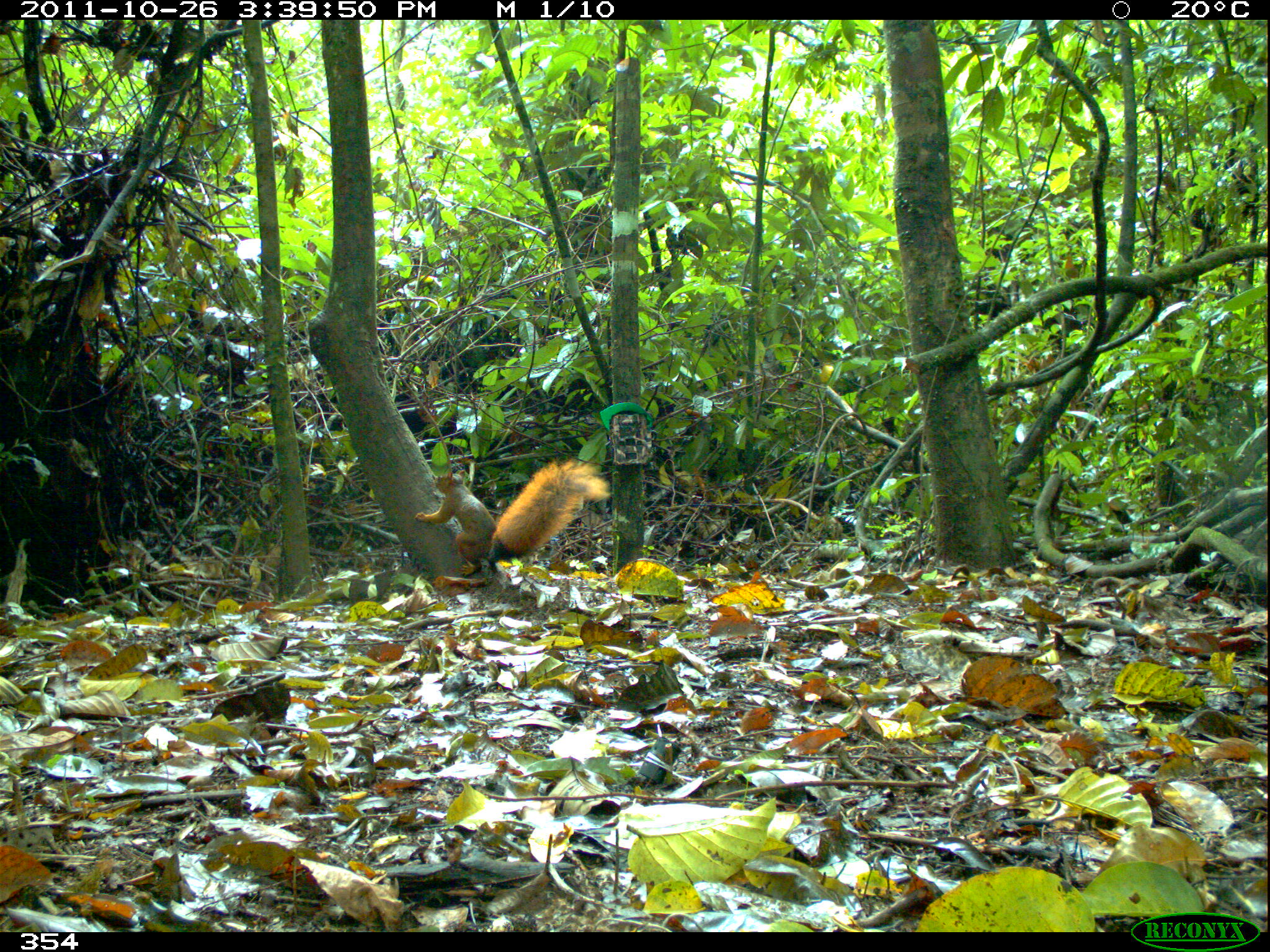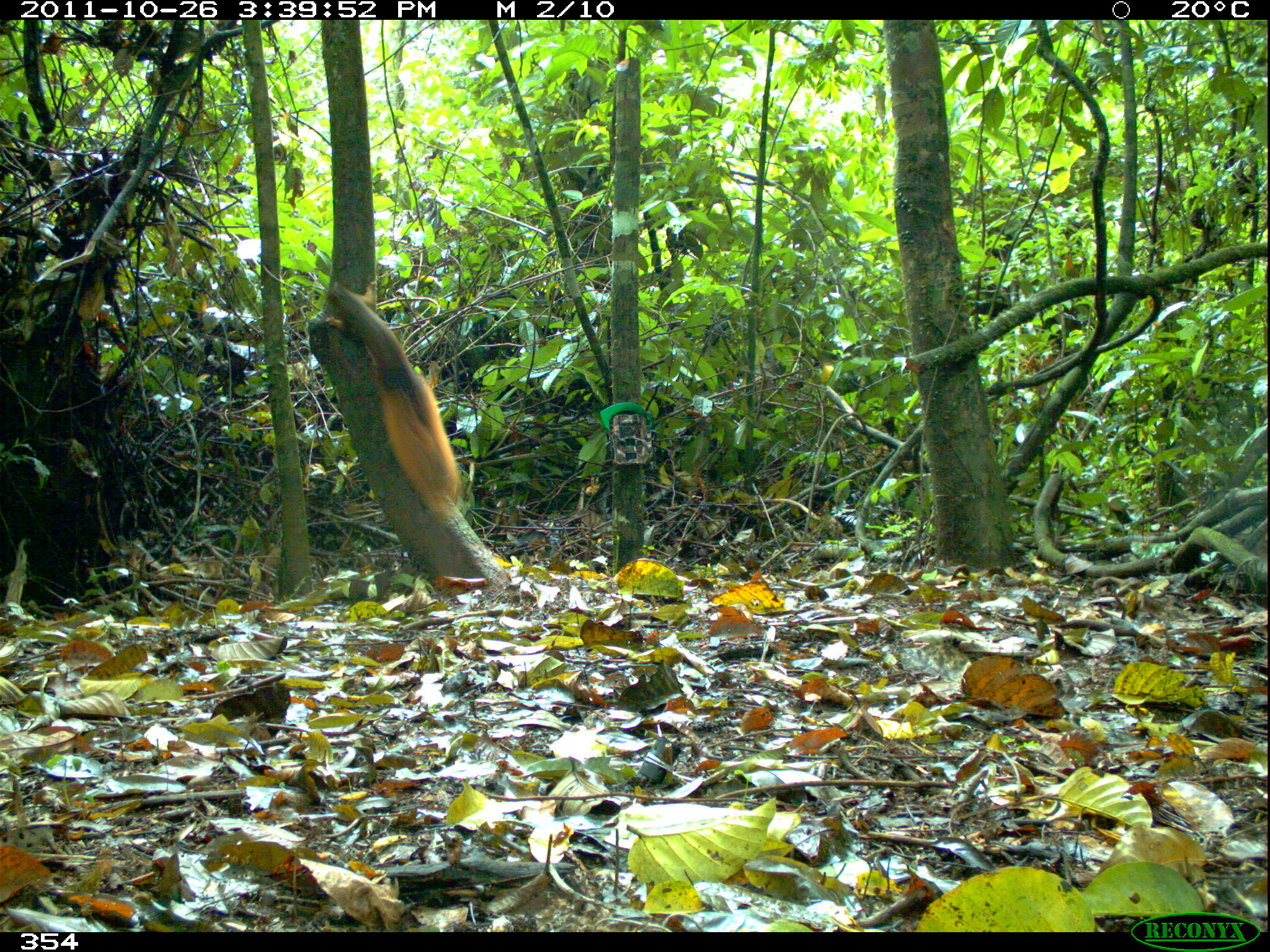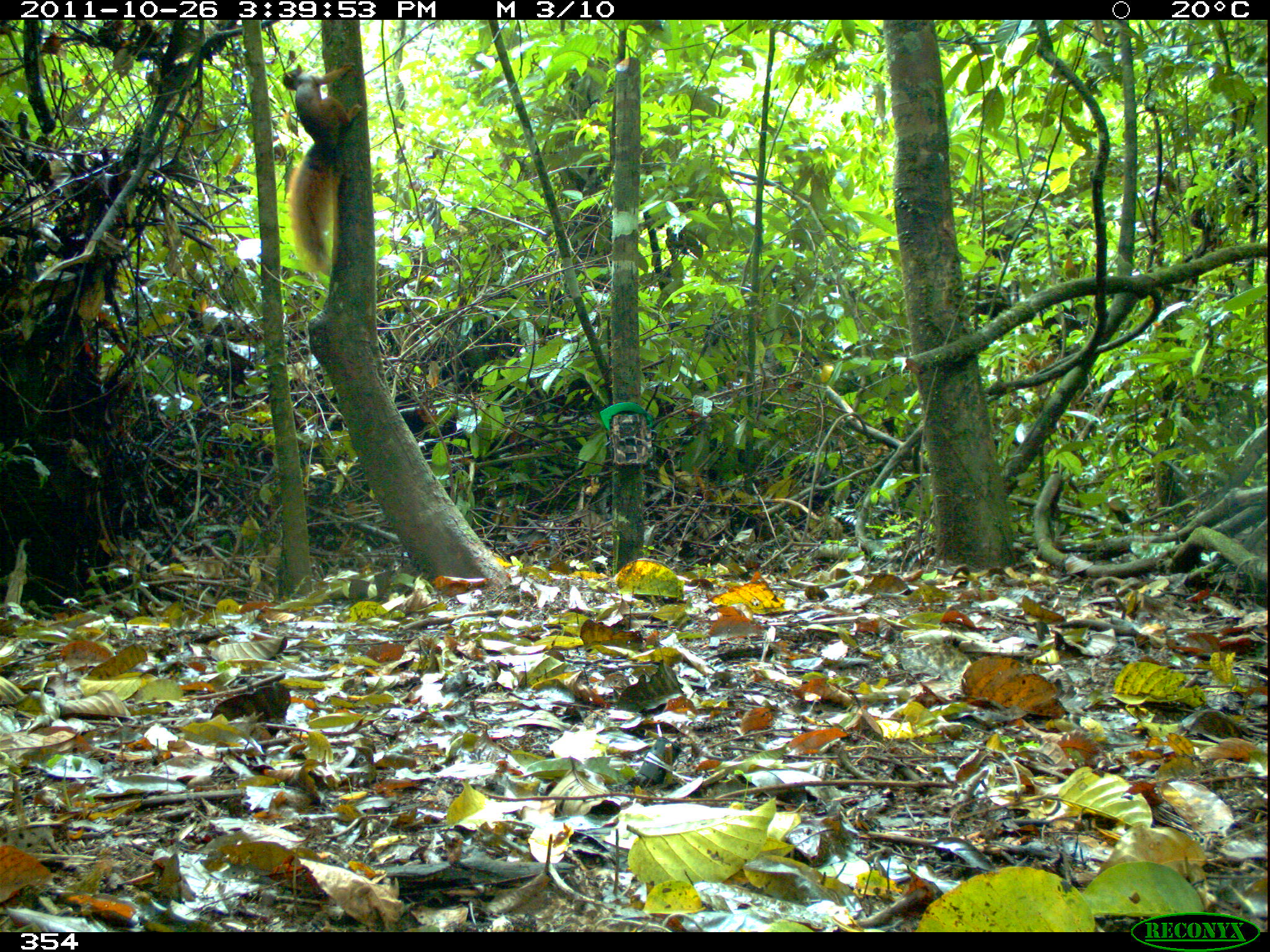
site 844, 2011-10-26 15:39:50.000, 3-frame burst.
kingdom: Animalia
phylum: Chordata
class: Mammalia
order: Rodentia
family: Sciuridae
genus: Sciurus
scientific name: Sciurus spadiceus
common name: southern amazon red squirrel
Sciurus spadiceus (southern amazon red squirrel).